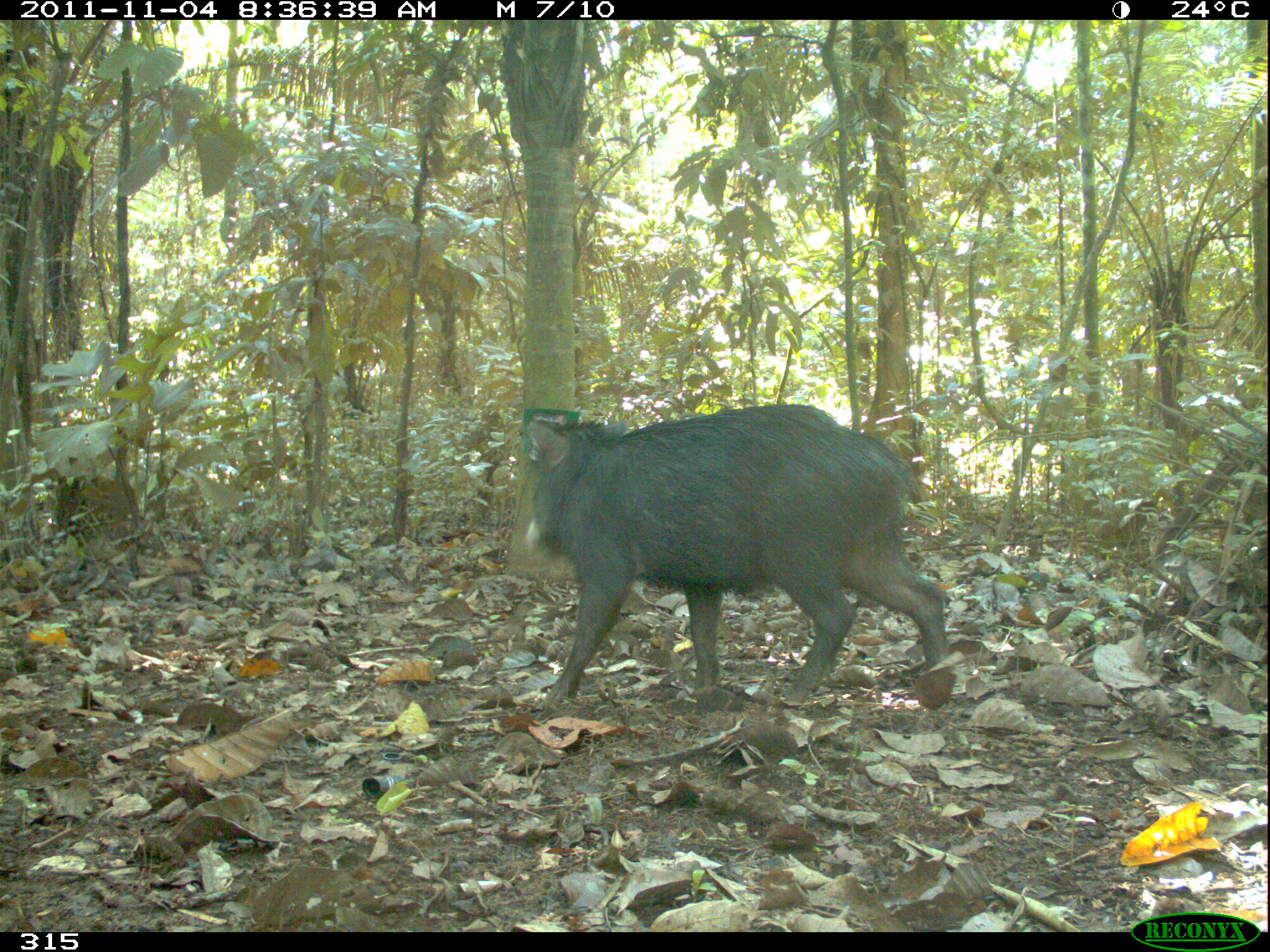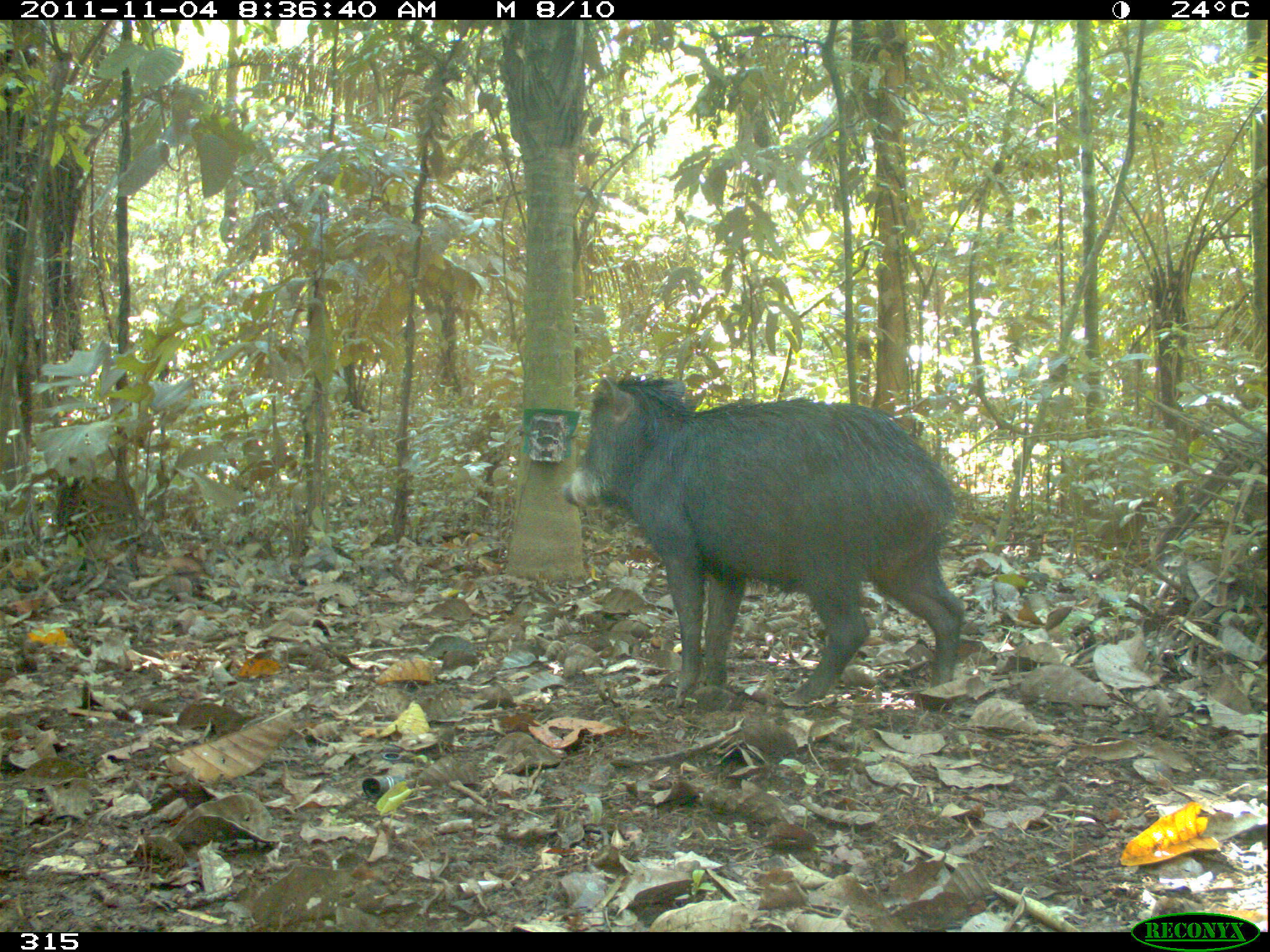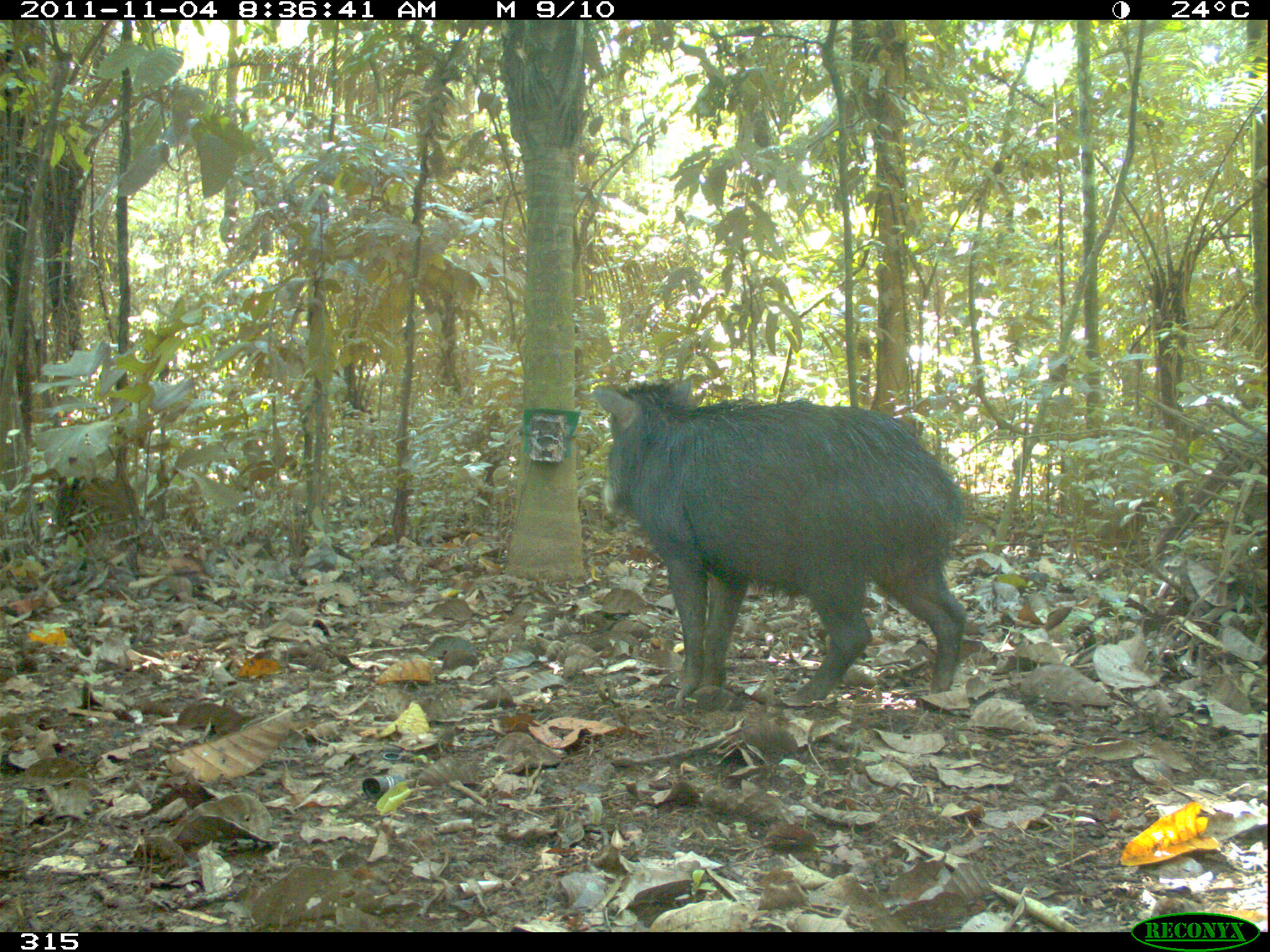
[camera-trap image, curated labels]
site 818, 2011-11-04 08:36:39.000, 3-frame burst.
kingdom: Animalia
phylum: Chordata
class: Mammalia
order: Artiodactyla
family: Tayassuidae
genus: Tayassu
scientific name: Tayassu pecari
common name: white-lipped peccary